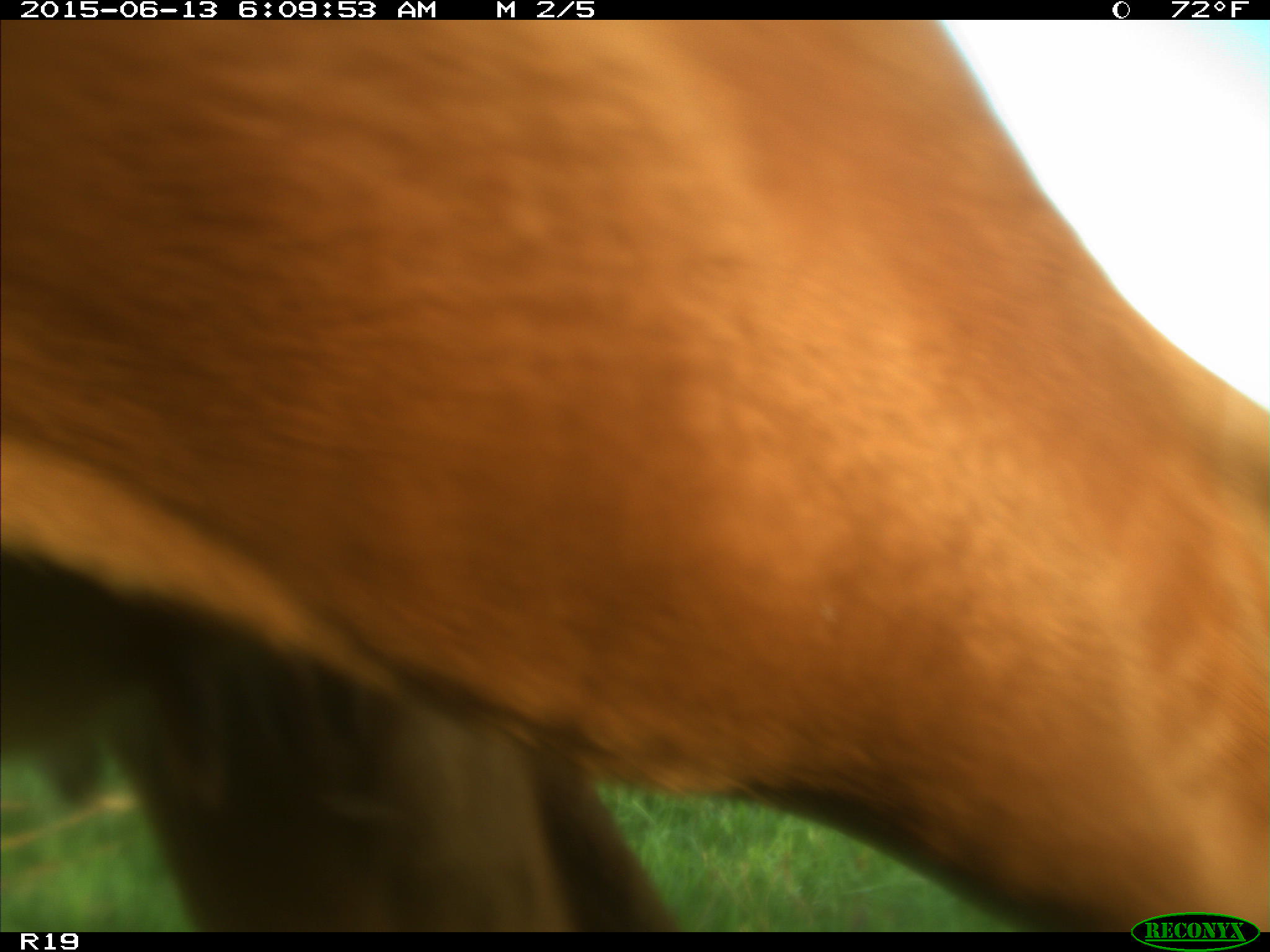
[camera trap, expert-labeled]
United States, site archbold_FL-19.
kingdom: Animalia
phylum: Chordata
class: Mammalia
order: Artiodactyla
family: Bovidae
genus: Bos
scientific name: Bos taurus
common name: domestic cow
Bos taurus (domestic cow).